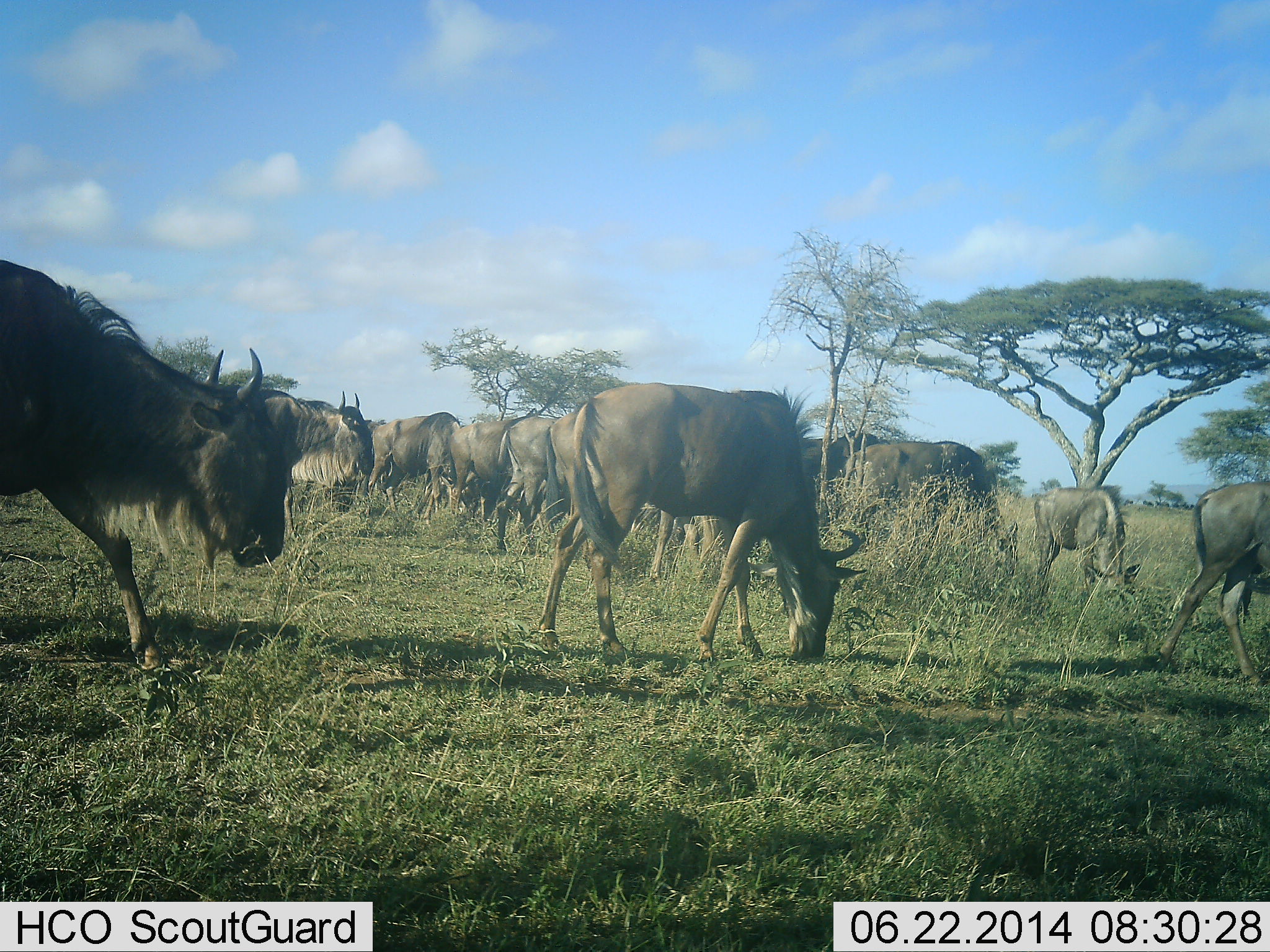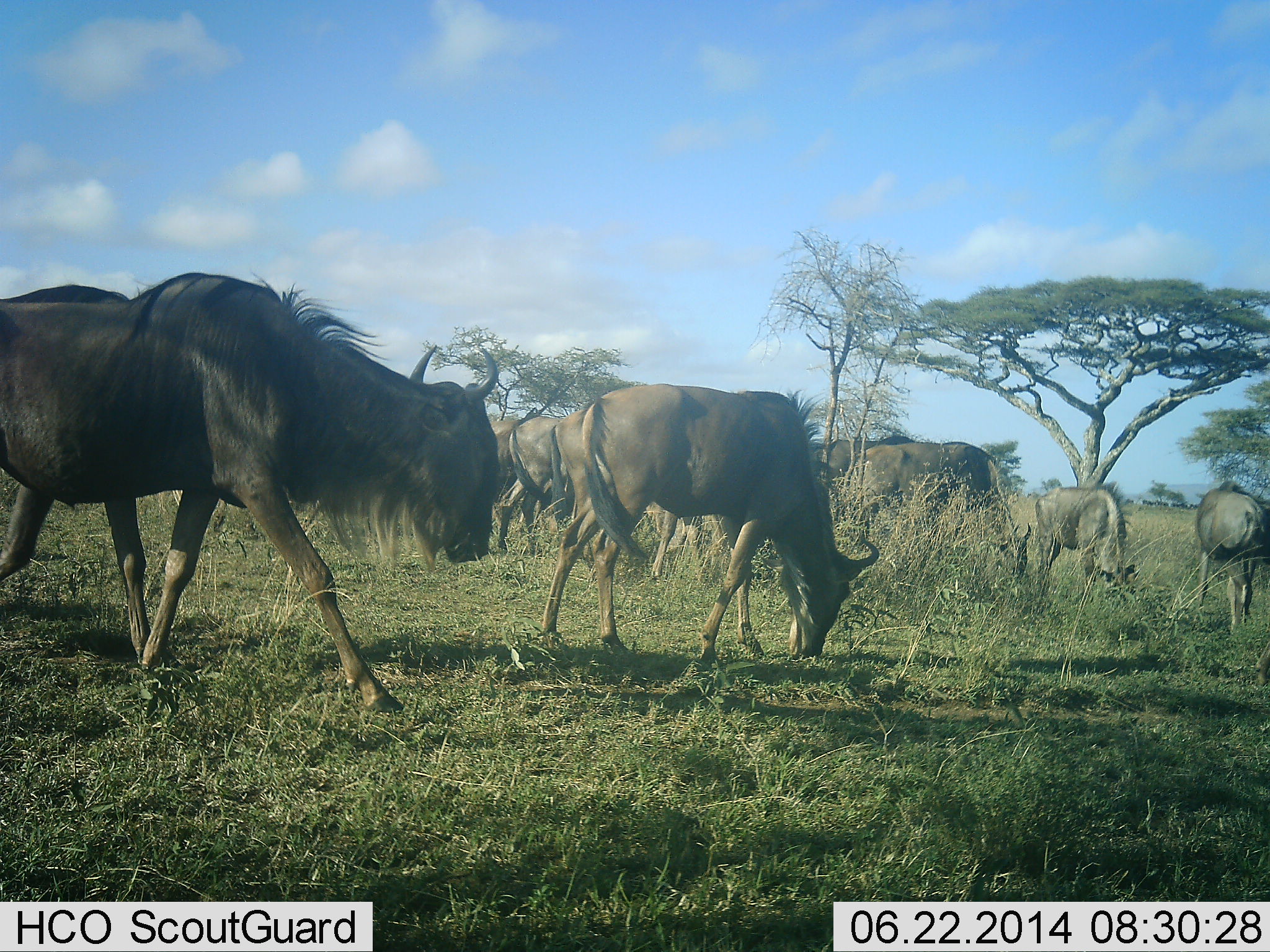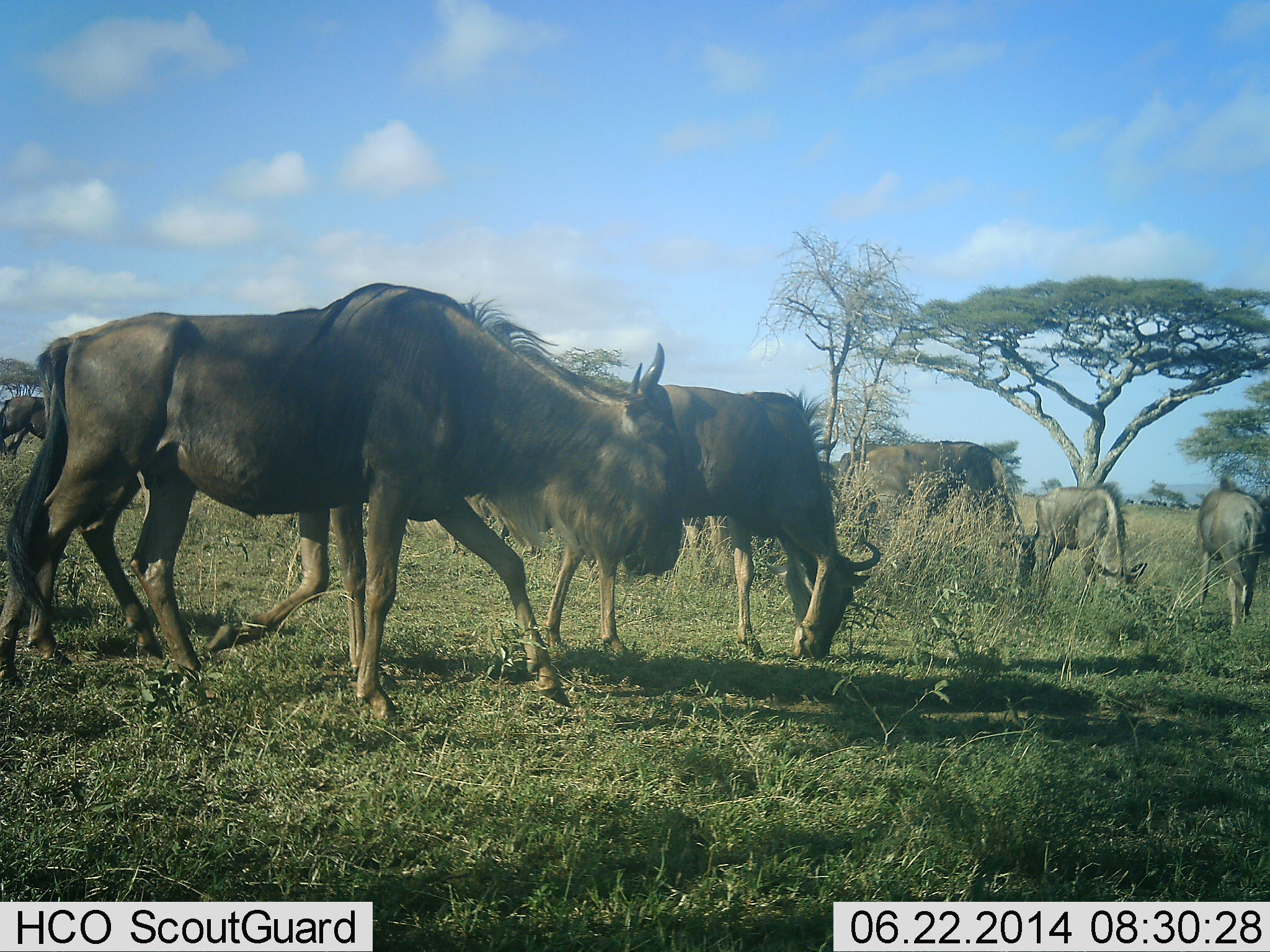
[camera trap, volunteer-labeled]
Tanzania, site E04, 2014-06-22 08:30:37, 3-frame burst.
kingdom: Animalia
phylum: Chordata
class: Mammalia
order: Artiodactyla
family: Bovidae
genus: Connochaetes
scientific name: Connochaetes taurinus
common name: blue wildebeest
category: wildebeest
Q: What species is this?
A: Wildebeest (blue wildebeest) (Connochaetes taurinus).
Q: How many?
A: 11-50.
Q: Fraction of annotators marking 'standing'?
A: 60%.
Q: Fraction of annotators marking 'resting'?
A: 0%.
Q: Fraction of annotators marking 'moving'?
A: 60%.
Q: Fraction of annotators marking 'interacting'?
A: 0%.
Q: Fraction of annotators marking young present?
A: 0%.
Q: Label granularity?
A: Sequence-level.